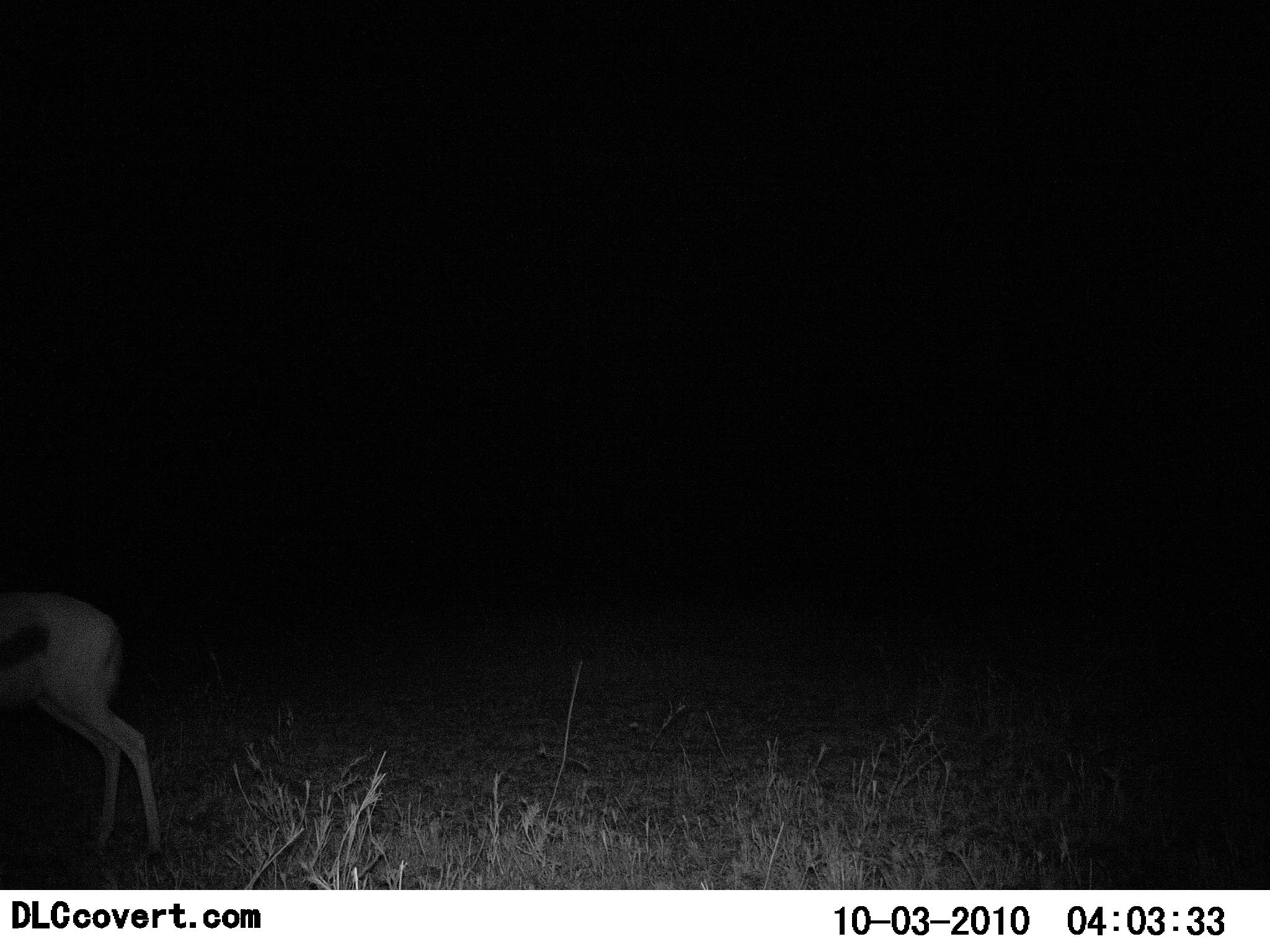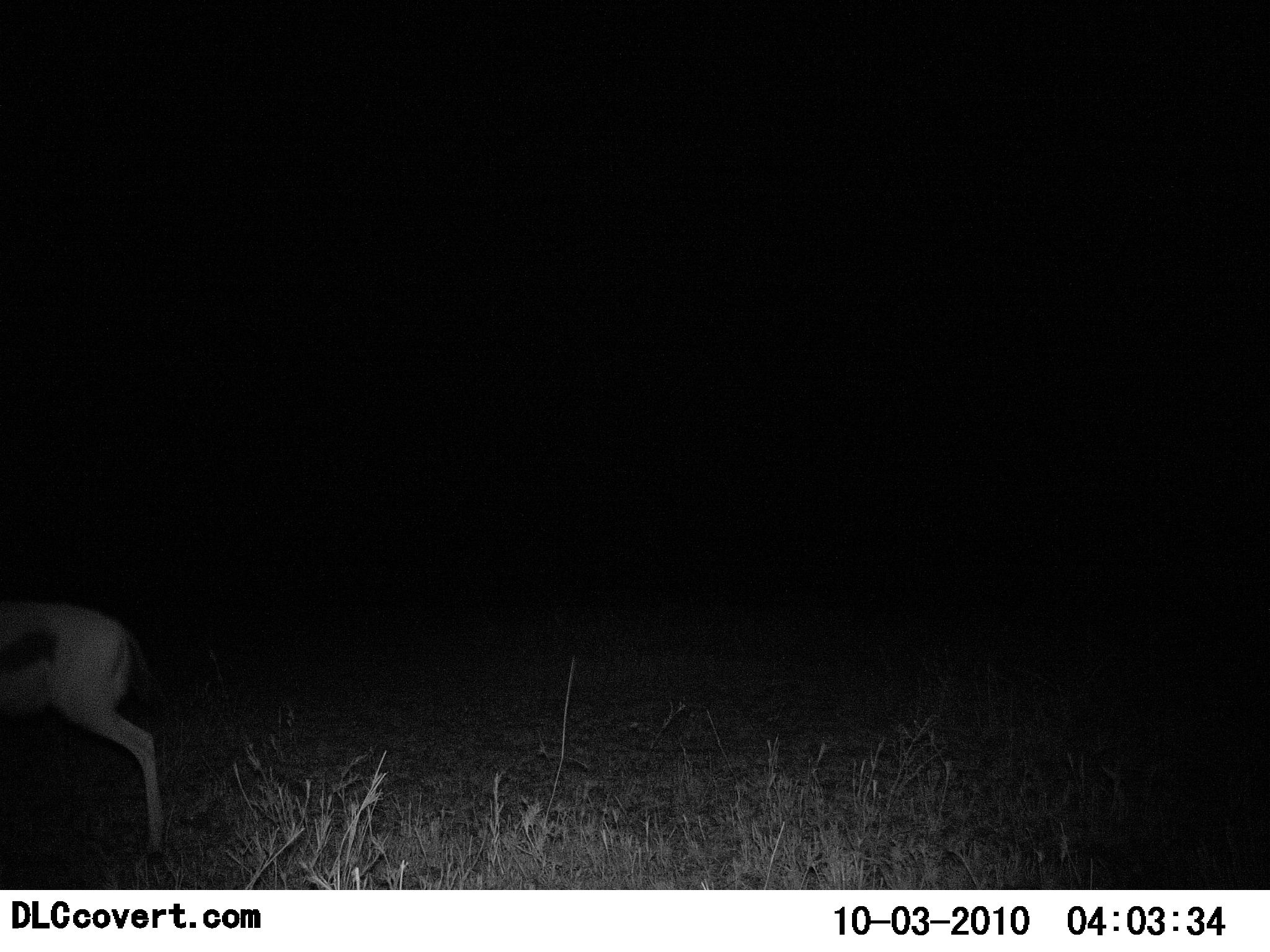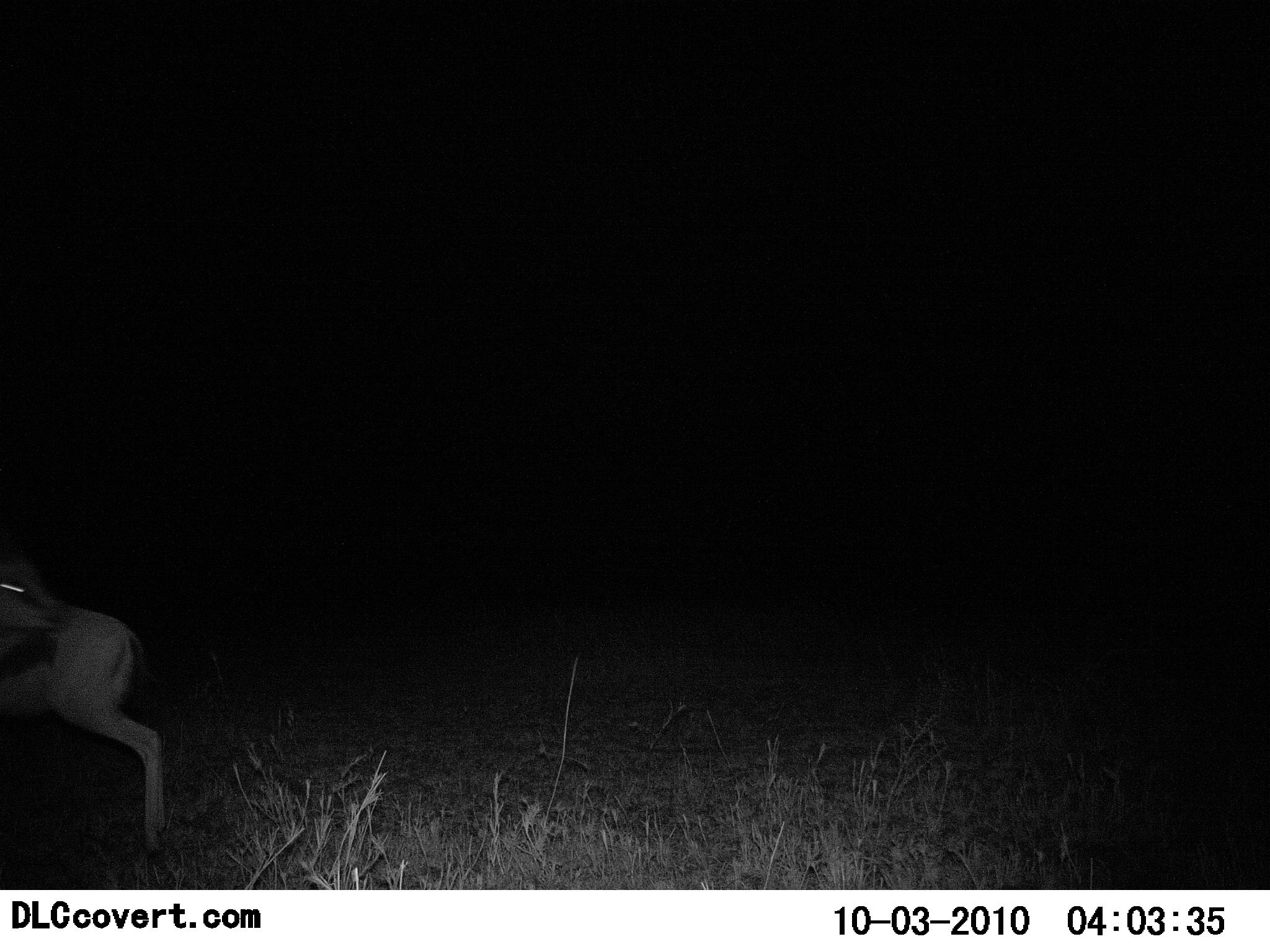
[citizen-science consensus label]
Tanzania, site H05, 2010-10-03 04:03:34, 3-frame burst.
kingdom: Animalia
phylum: Chordata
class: Mammalia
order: Artiodactyla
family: Bovidae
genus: Eudorcas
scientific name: Eudorcas thomsonii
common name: thomson's gazelle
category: gazellethomsons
Gazellethomsons (thomson's gazelle) (Eudorcas thomsonii), count 1. Behavior (volunteer vote fractions): standing 100%, resting 0%, moving 8%, interacting 0%. Young present (vote fraction): 0%. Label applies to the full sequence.